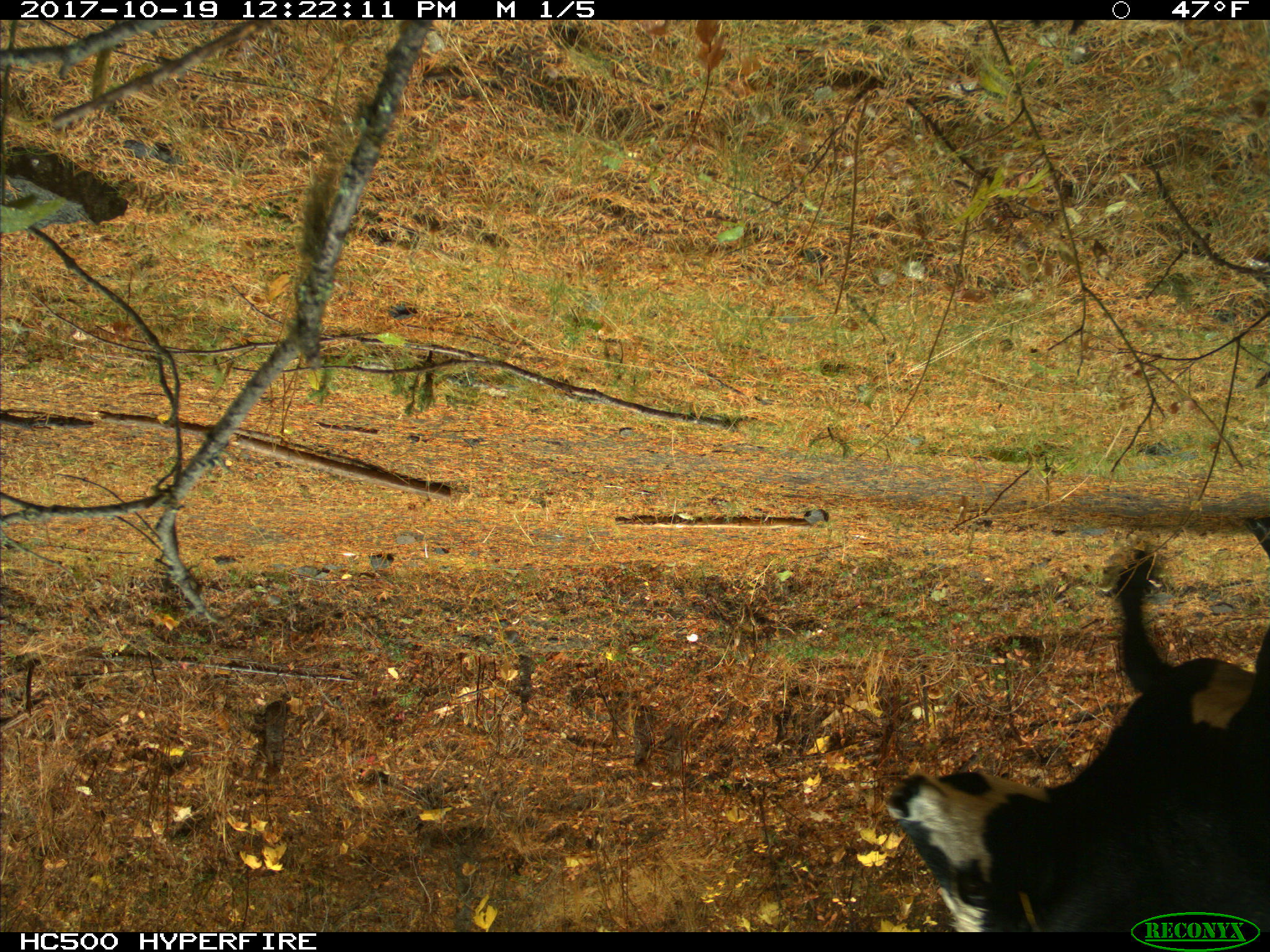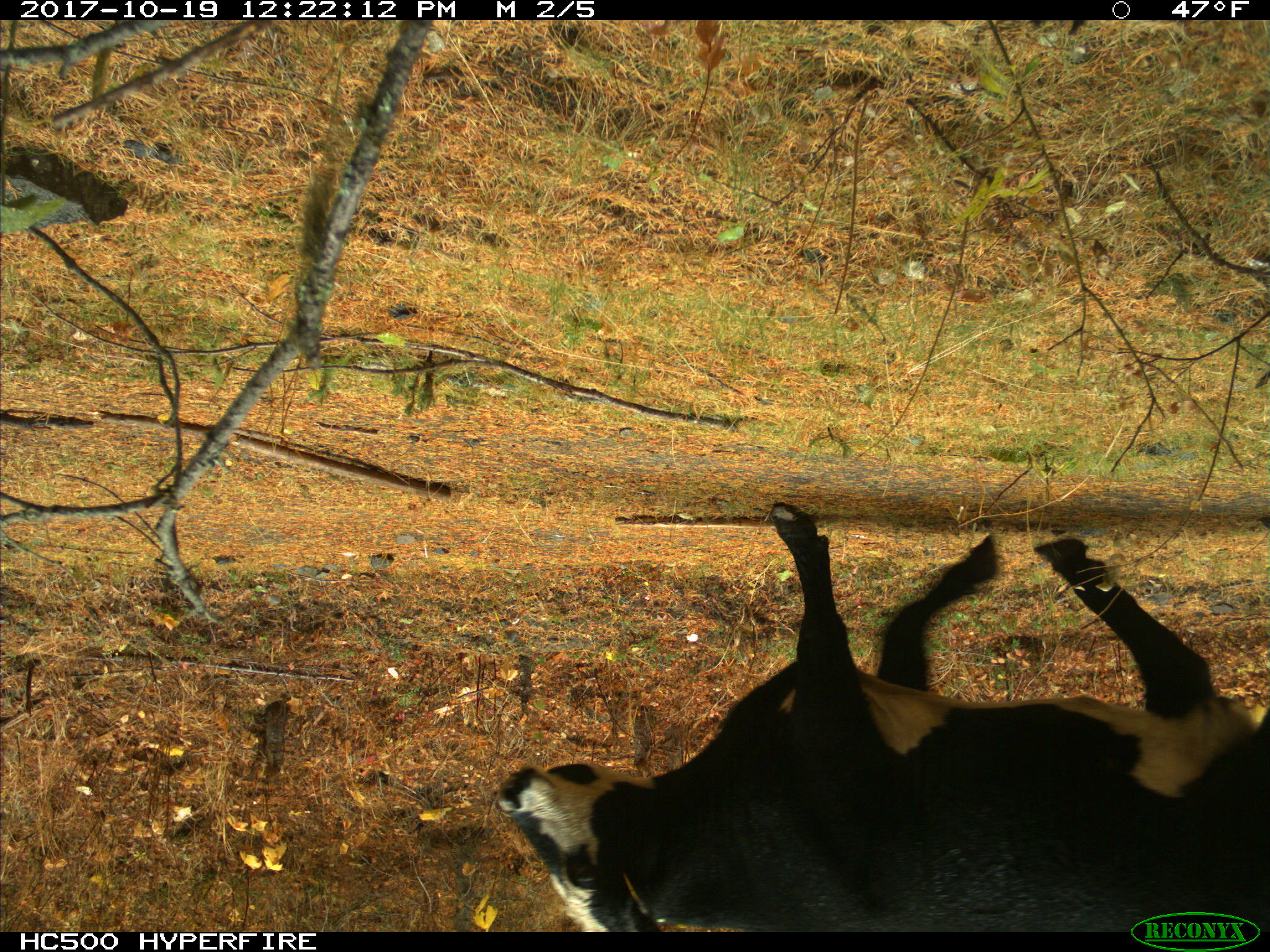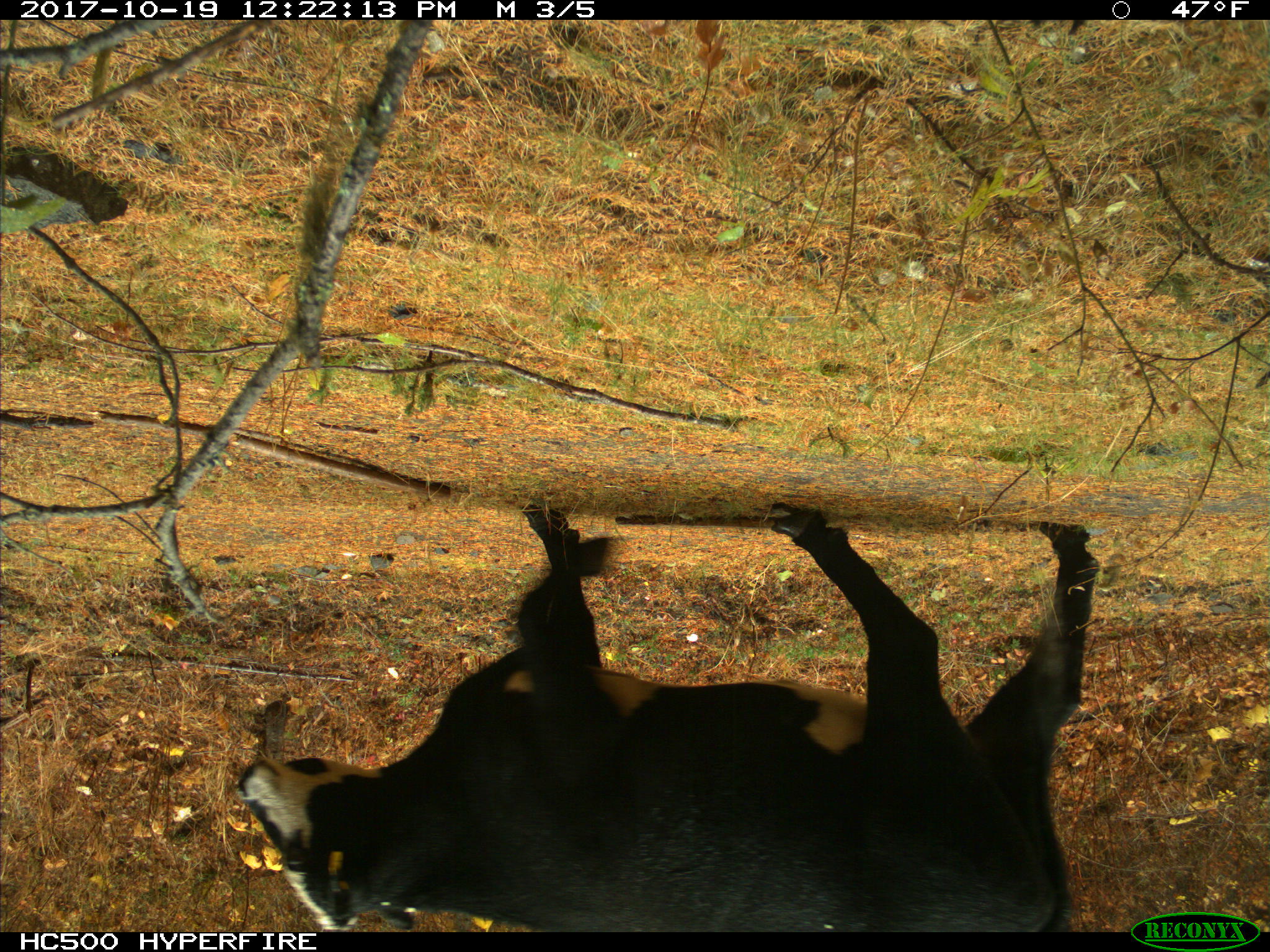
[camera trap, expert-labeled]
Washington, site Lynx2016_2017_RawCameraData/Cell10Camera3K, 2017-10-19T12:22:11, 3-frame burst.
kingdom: Animalia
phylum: Chordata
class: Mammalia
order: Artiodactyla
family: Bovidae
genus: Bos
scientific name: Bos taurus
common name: domestic cattle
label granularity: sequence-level